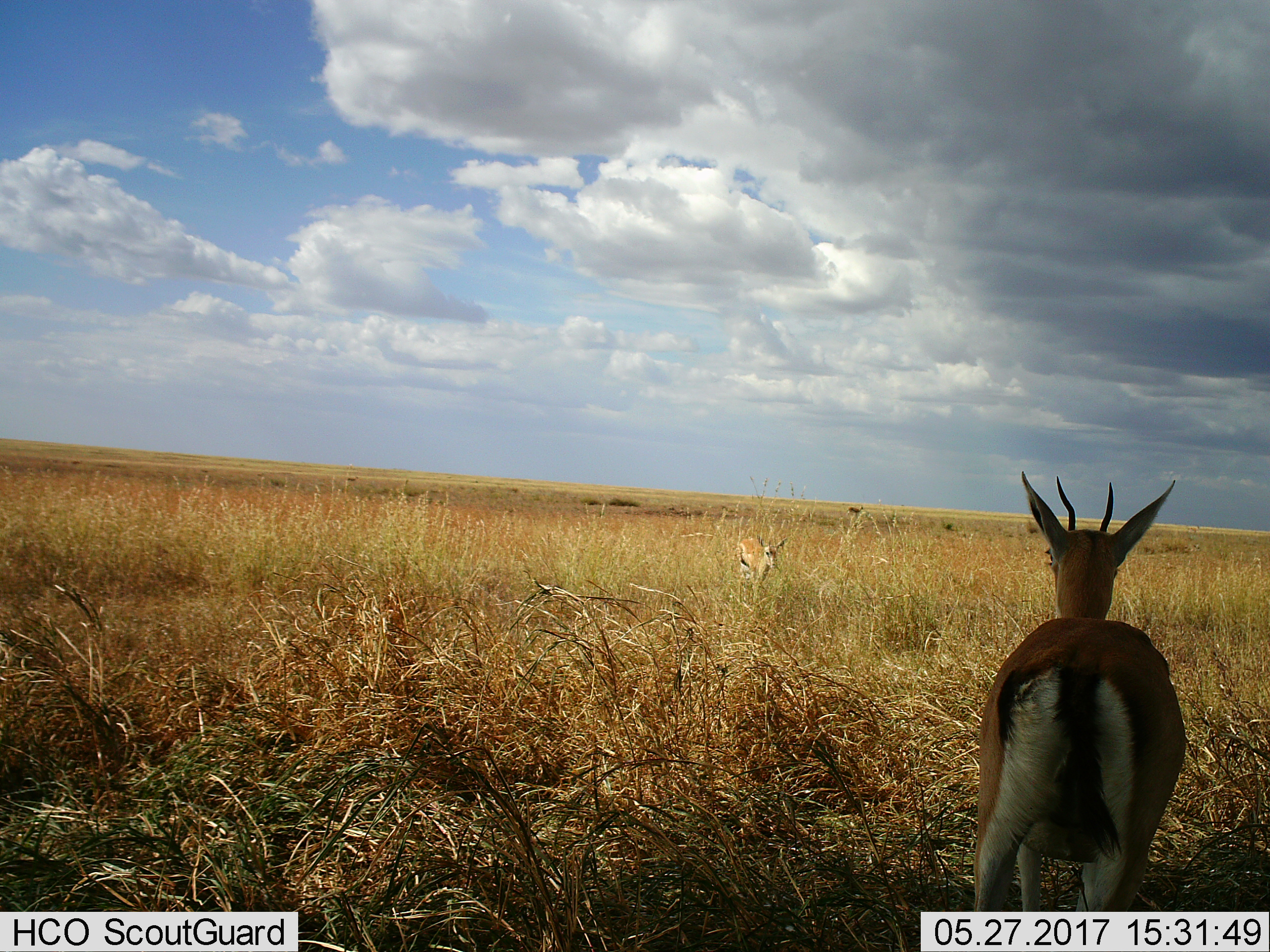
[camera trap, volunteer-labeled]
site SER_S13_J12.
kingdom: Animalia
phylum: Chordata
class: Mammalia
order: Artiodactyla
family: Bovidae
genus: Eudorcas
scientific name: Eudorcas thomsonii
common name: thomson's gazelle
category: gazellethomsons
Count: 2.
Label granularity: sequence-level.